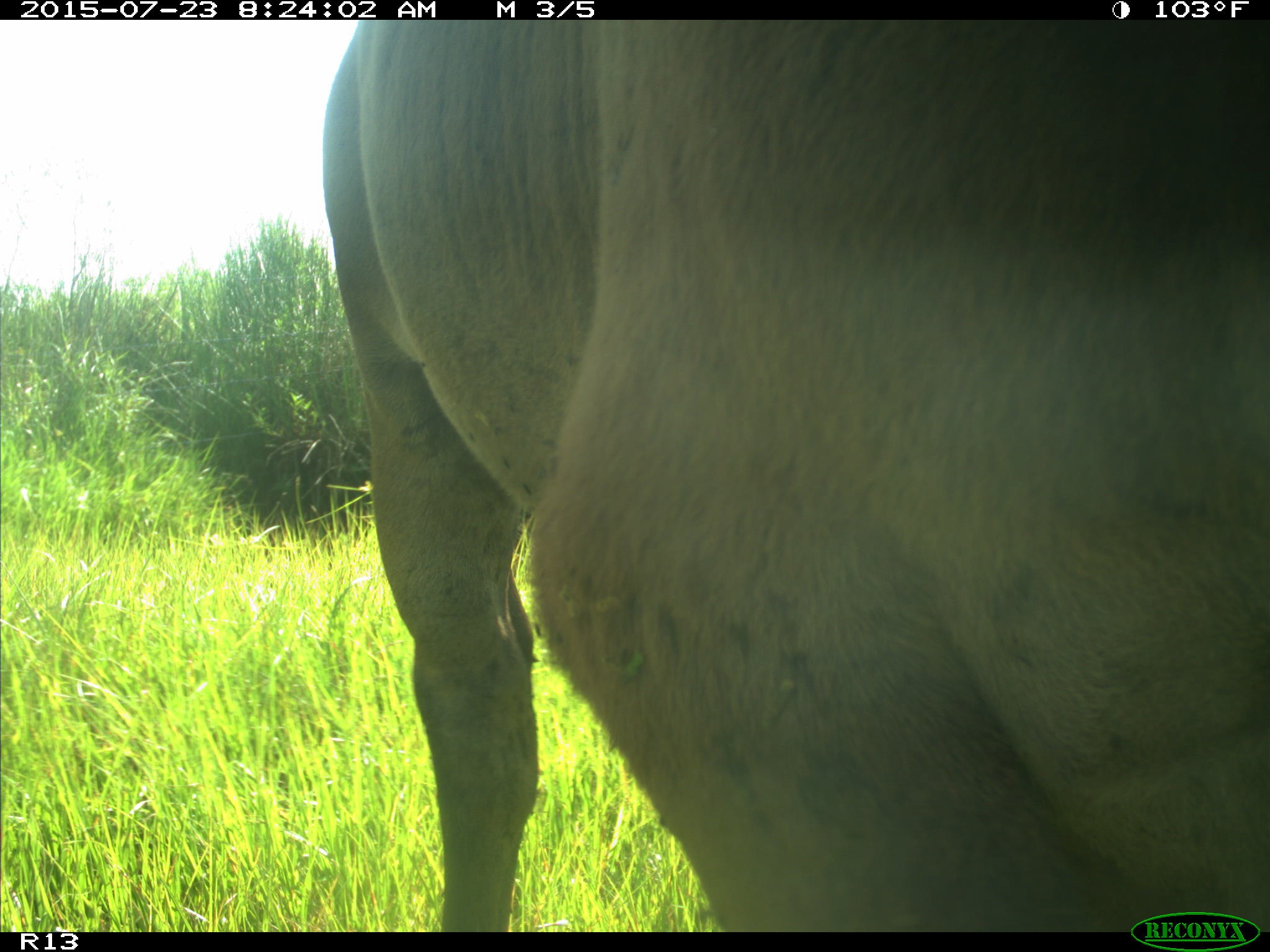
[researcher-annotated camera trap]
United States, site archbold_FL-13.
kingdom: Animalia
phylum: Chordata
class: Mammalia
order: Artiodactyla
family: Bovidae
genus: Bos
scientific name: Bos taurus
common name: domestic cow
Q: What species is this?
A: Bos taurus (domestic cow).